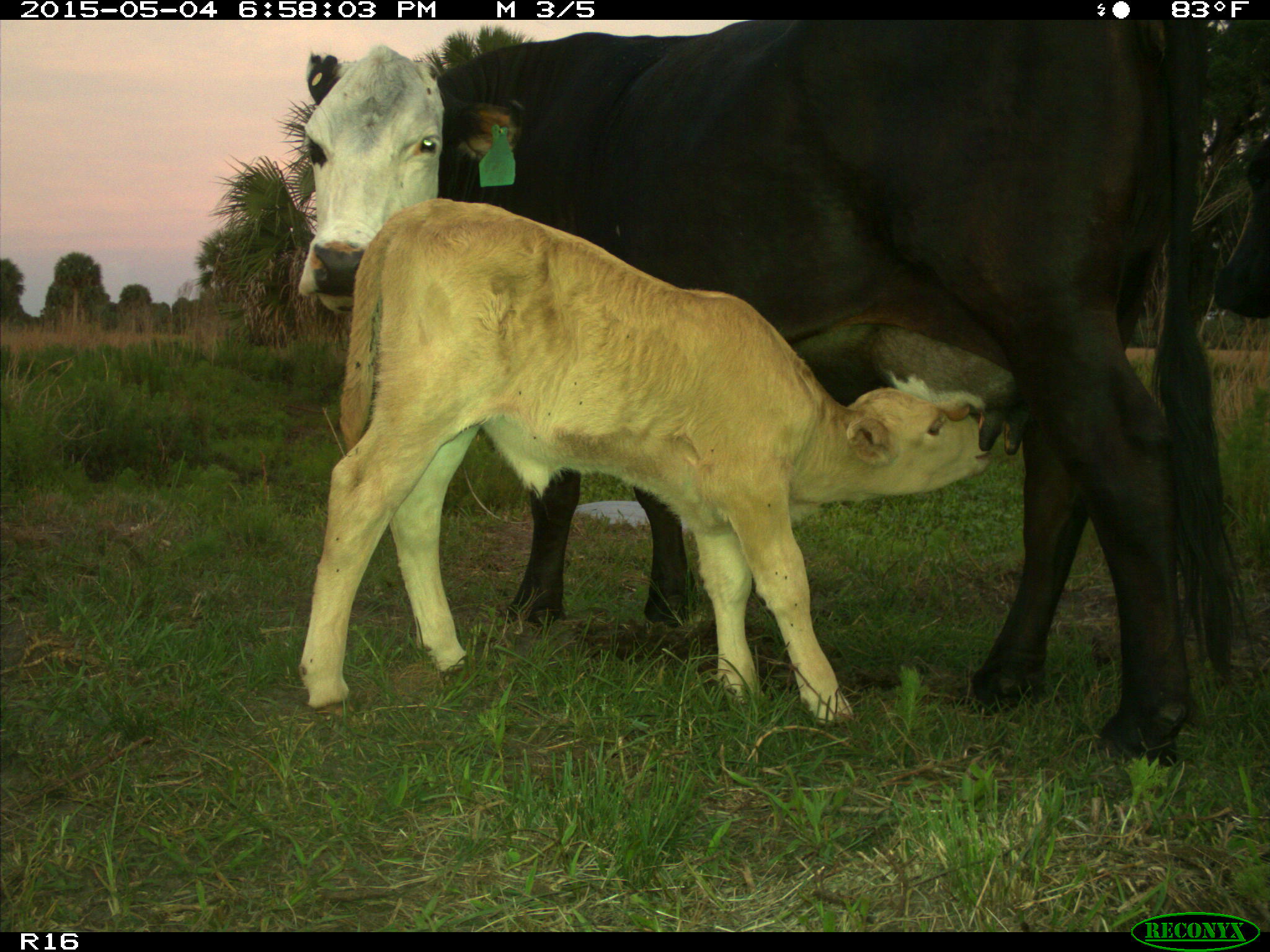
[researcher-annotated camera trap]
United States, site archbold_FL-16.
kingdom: Animalia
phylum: Chordata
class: Mammalia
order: Artiodactyla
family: Bovidae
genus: Bos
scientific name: Bos taurus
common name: domestic cow